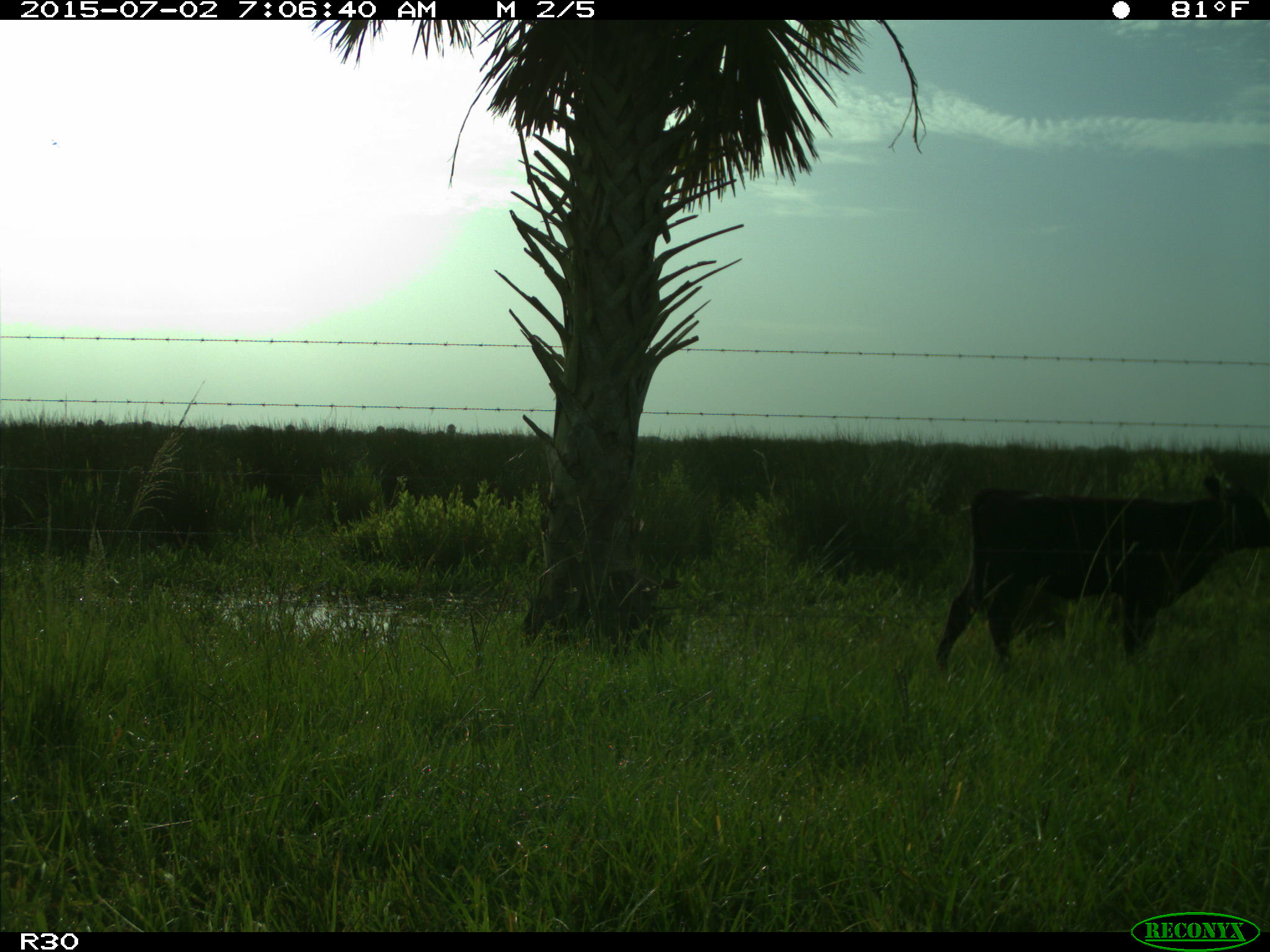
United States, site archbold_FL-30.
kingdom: Animalia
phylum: Chordata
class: Mammalia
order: Artiodactyla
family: Bovidae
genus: Bos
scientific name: Bos taurus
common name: domestic cow